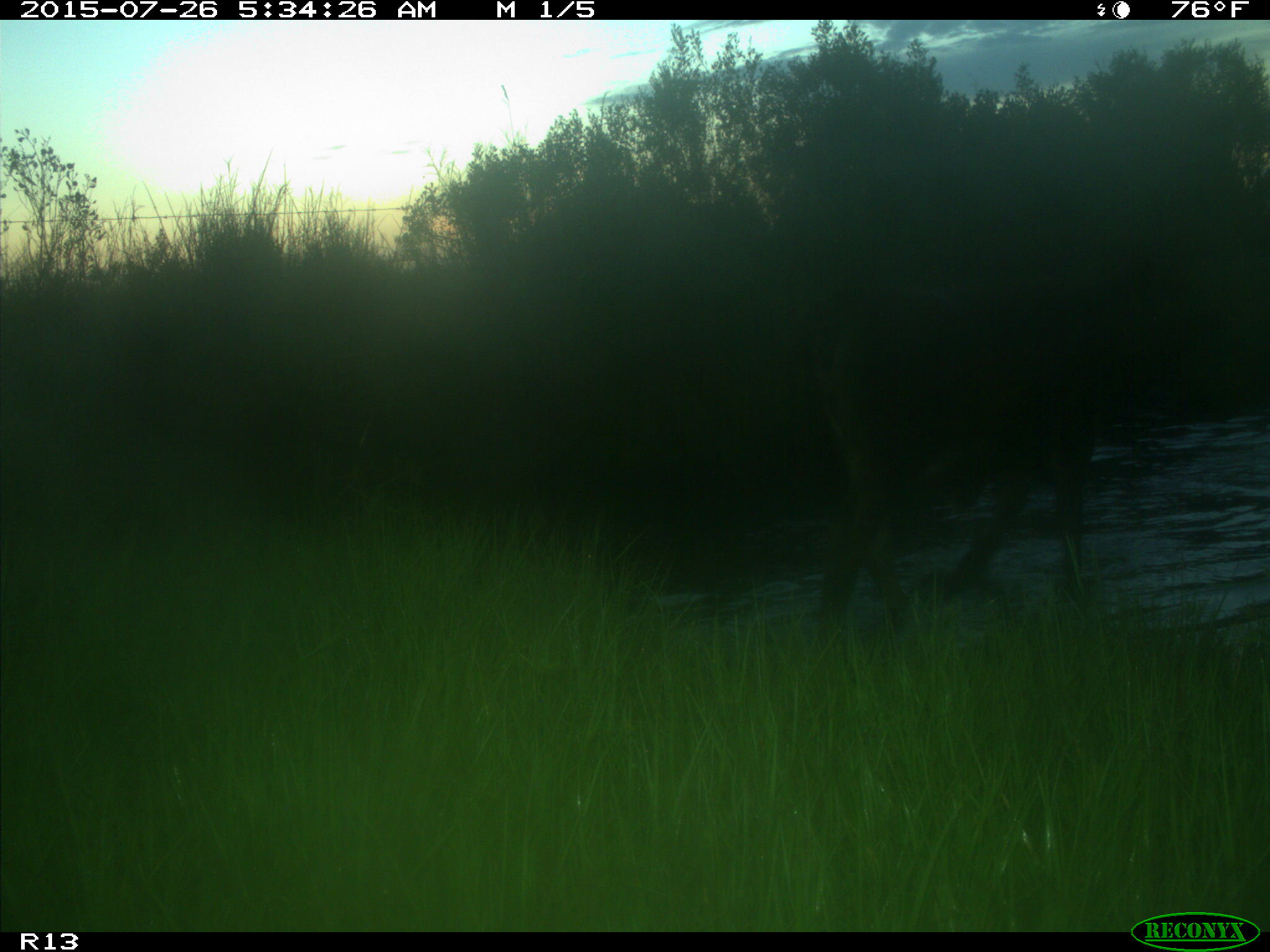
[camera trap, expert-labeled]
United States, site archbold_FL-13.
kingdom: Animalia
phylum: Chordata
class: Mammalia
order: Artiodactyla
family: Bovidae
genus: Bos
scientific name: Bos taurus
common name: domestic cow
Bos taurus (domestic cow).